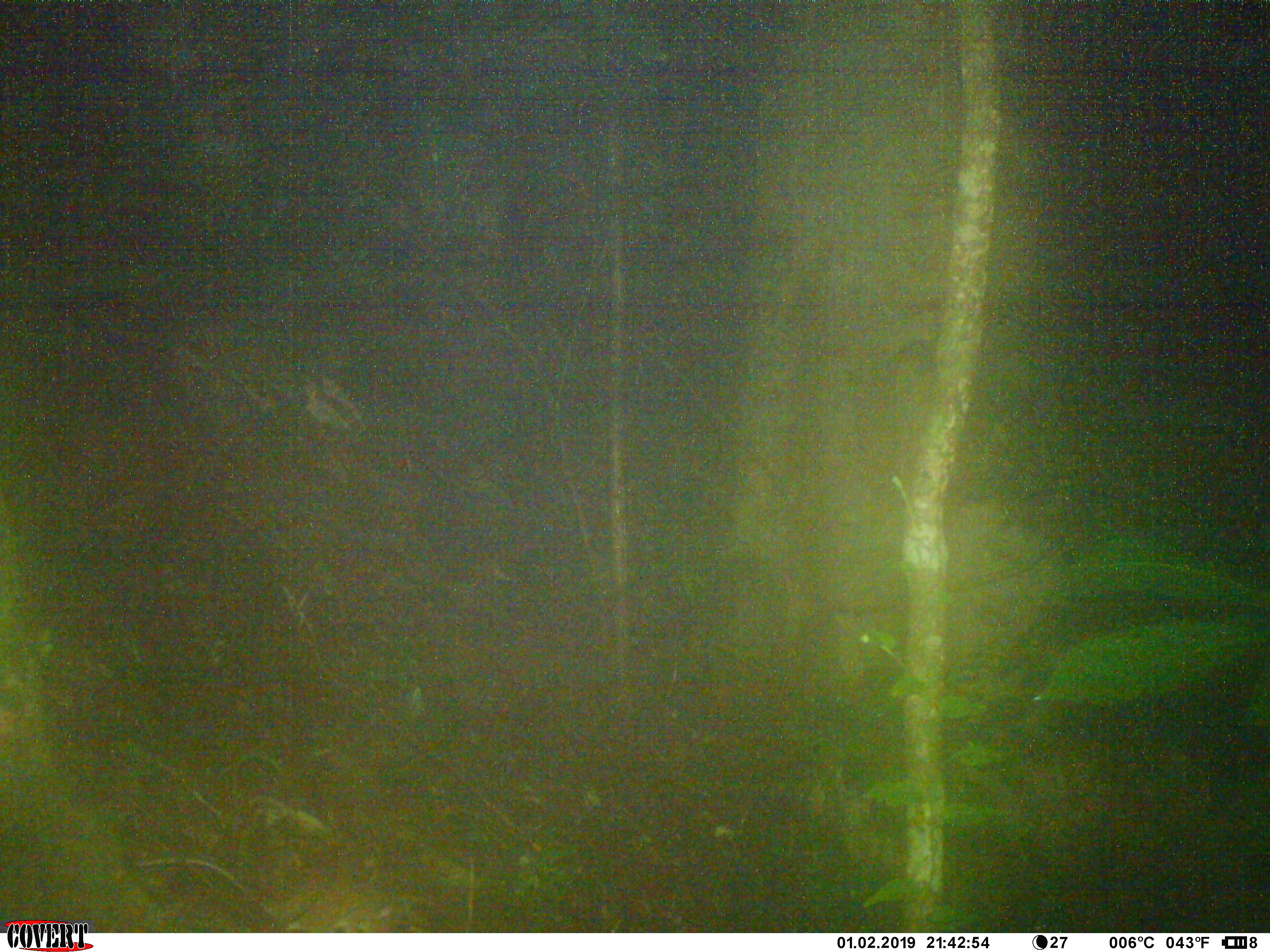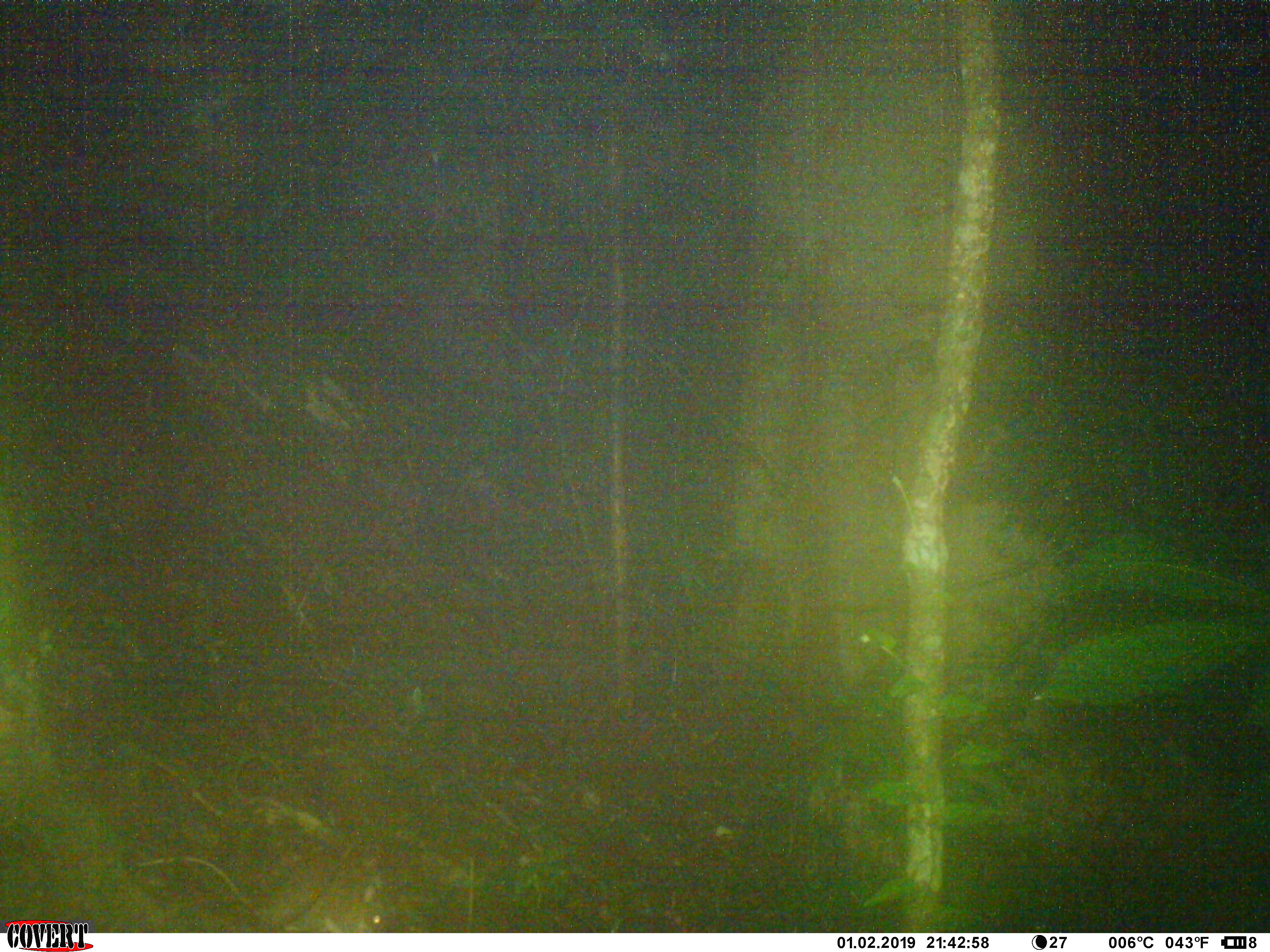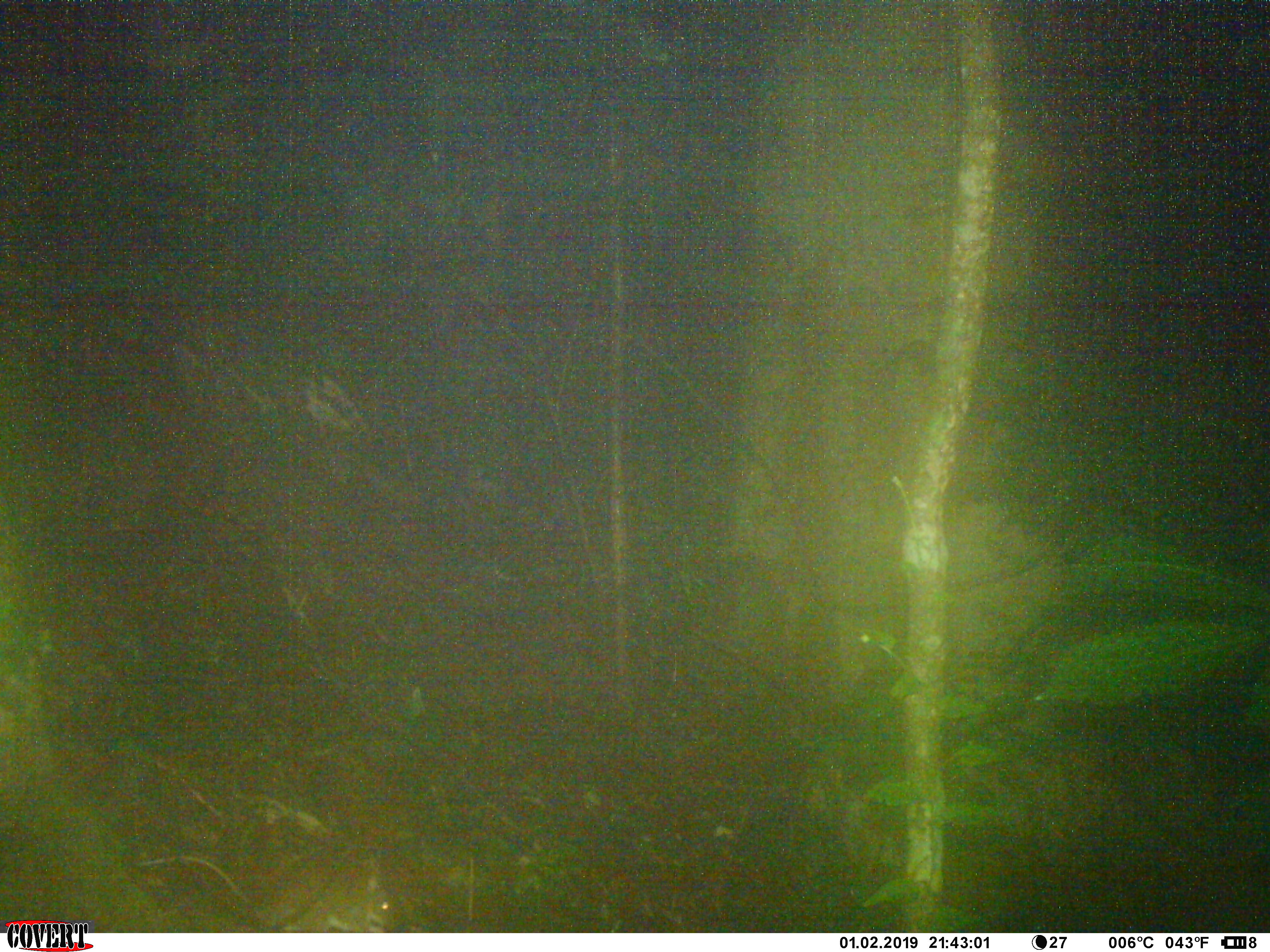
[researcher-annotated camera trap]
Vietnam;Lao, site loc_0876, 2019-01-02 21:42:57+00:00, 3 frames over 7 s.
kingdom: Animalia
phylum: Chordata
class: Mammalia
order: Rodentia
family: Muridae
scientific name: Muridae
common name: old-world mice and rats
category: unidentified murid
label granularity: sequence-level